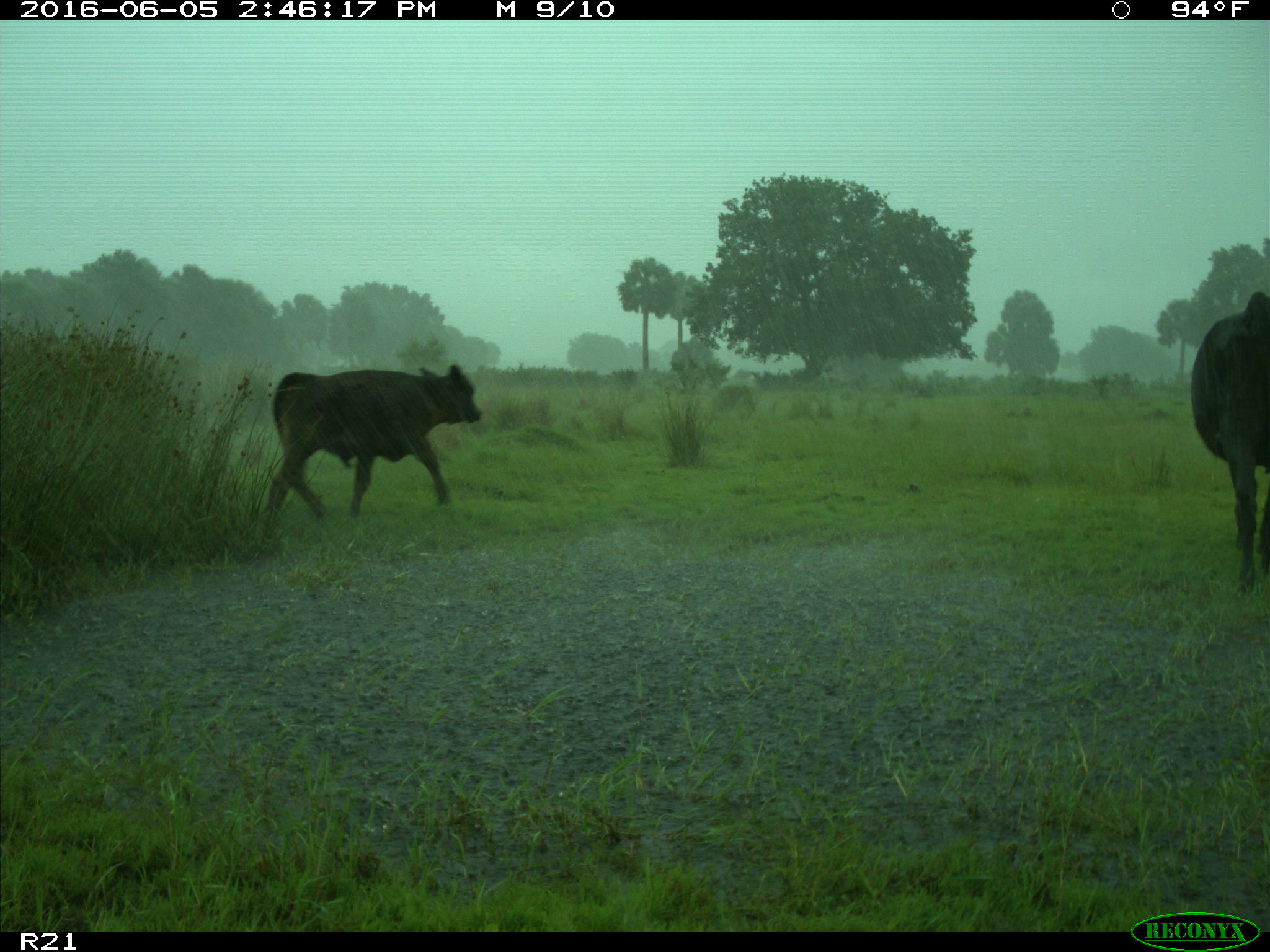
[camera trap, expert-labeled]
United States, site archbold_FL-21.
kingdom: Animalia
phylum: Chordata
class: Mammalia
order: Artiodactyla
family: Bovidae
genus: Bos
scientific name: Bos taurus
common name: domestic cow